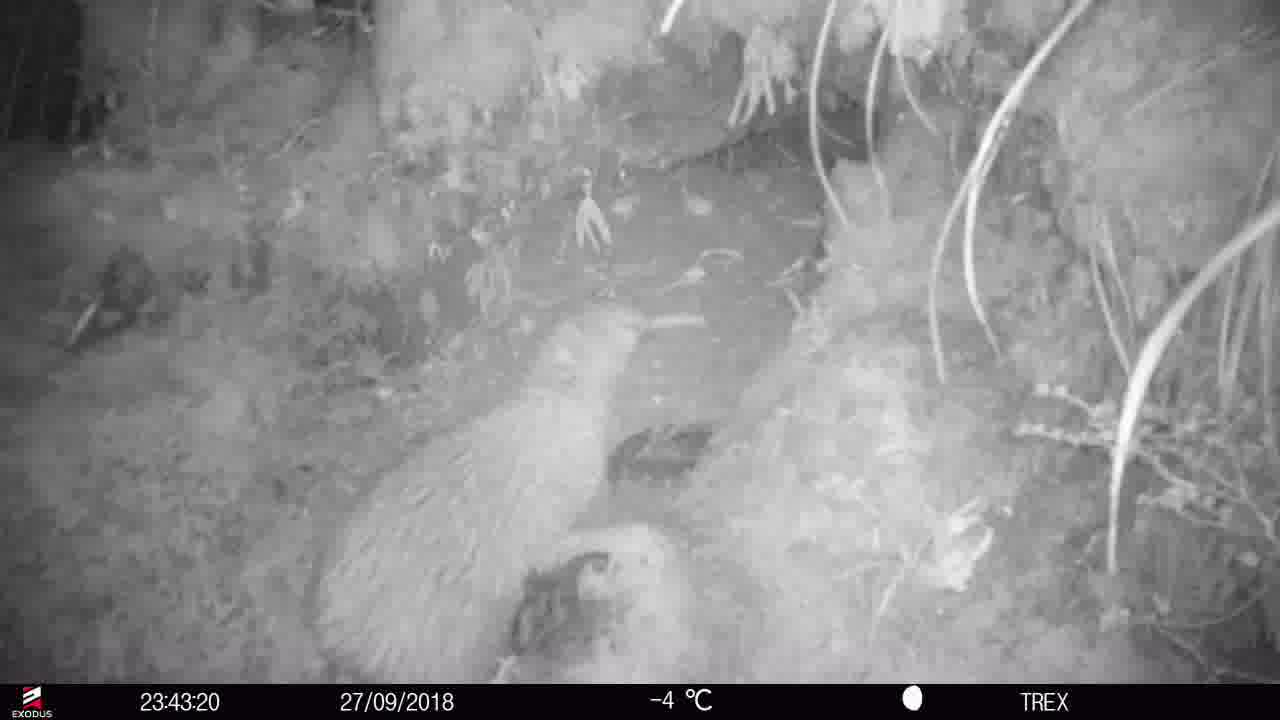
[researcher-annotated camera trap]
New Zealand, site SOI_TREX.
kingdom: Animalia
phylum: Chordata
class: Aves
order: Apterygiformes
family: Apterygidae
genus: Apteryx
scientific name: Apteryx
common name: kiwi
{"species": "kiwi (Apteryx)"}